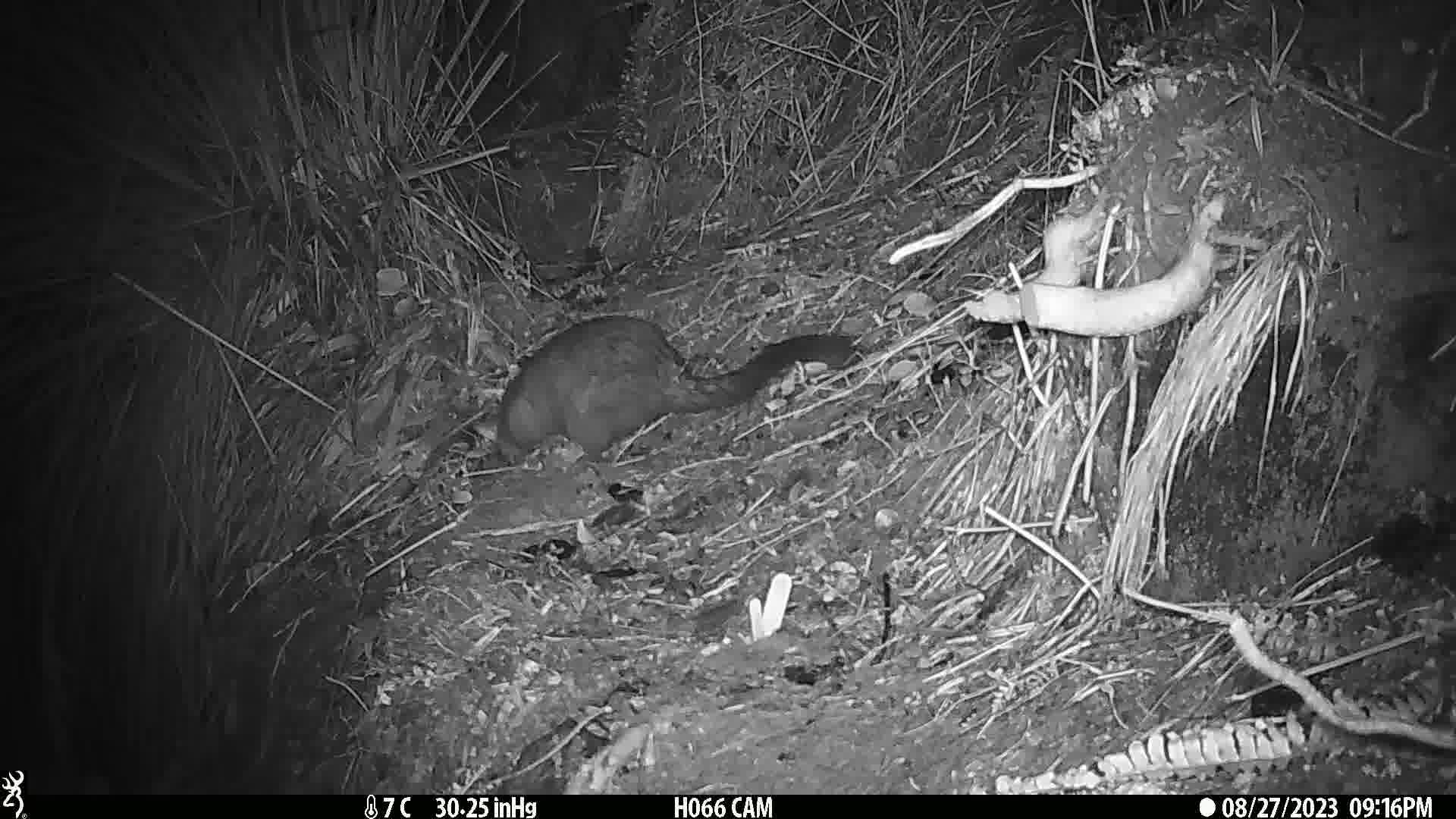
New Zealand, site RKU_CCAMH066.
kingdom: Animalia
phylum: Chordata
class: Mammalia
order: Diprotodontia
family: Phalangeridae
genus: Trichosurus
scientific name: Trichosurus vulpecula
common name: common brushtail possum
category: possum